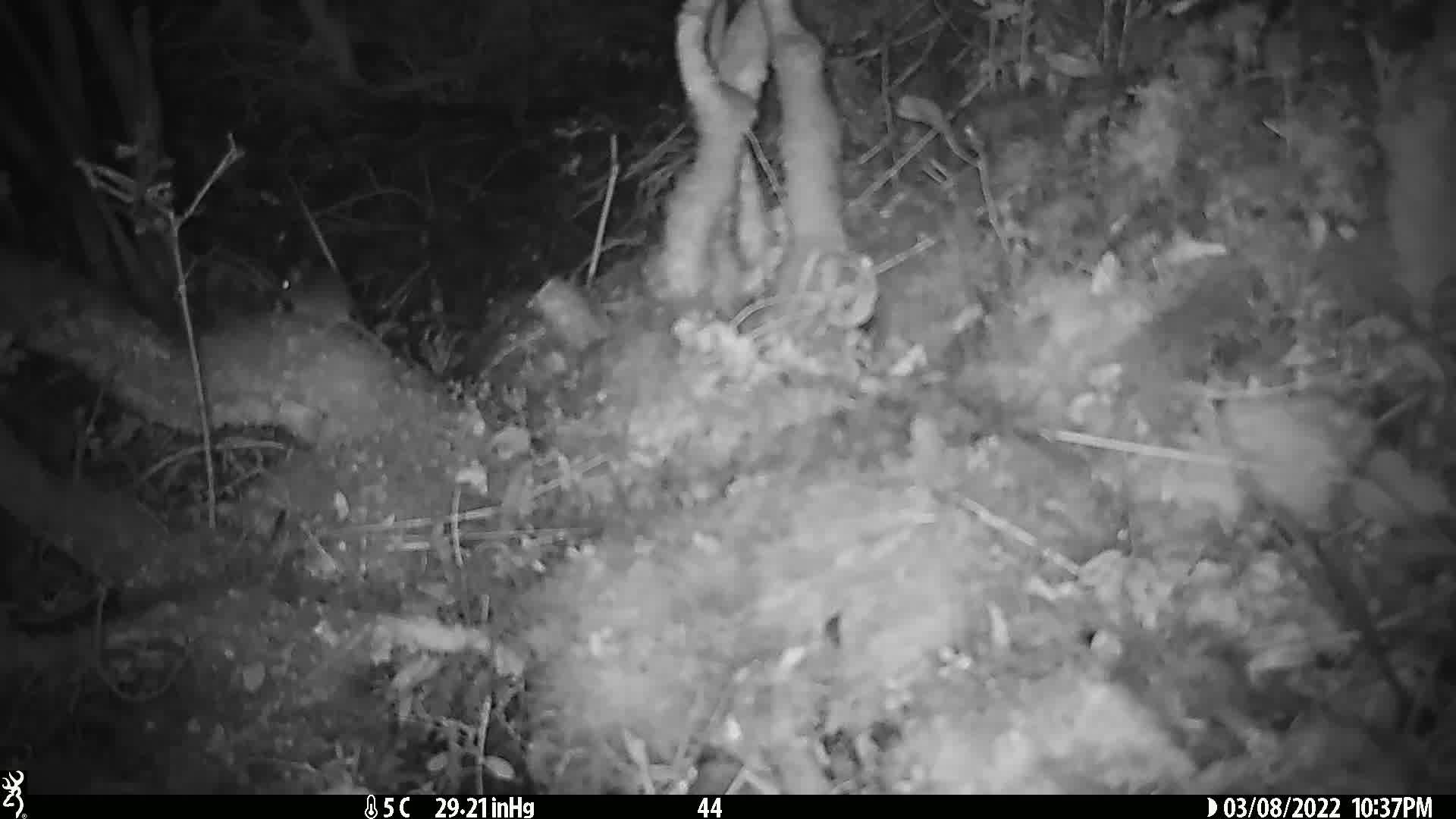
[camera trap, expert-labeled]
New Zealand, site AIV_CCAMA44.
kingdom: Animalia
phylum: Chordata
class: Mammalia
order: Rodentia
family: Muridae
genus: Mus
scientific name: Mus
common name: mouse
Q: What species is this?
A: Mouse (Mus).